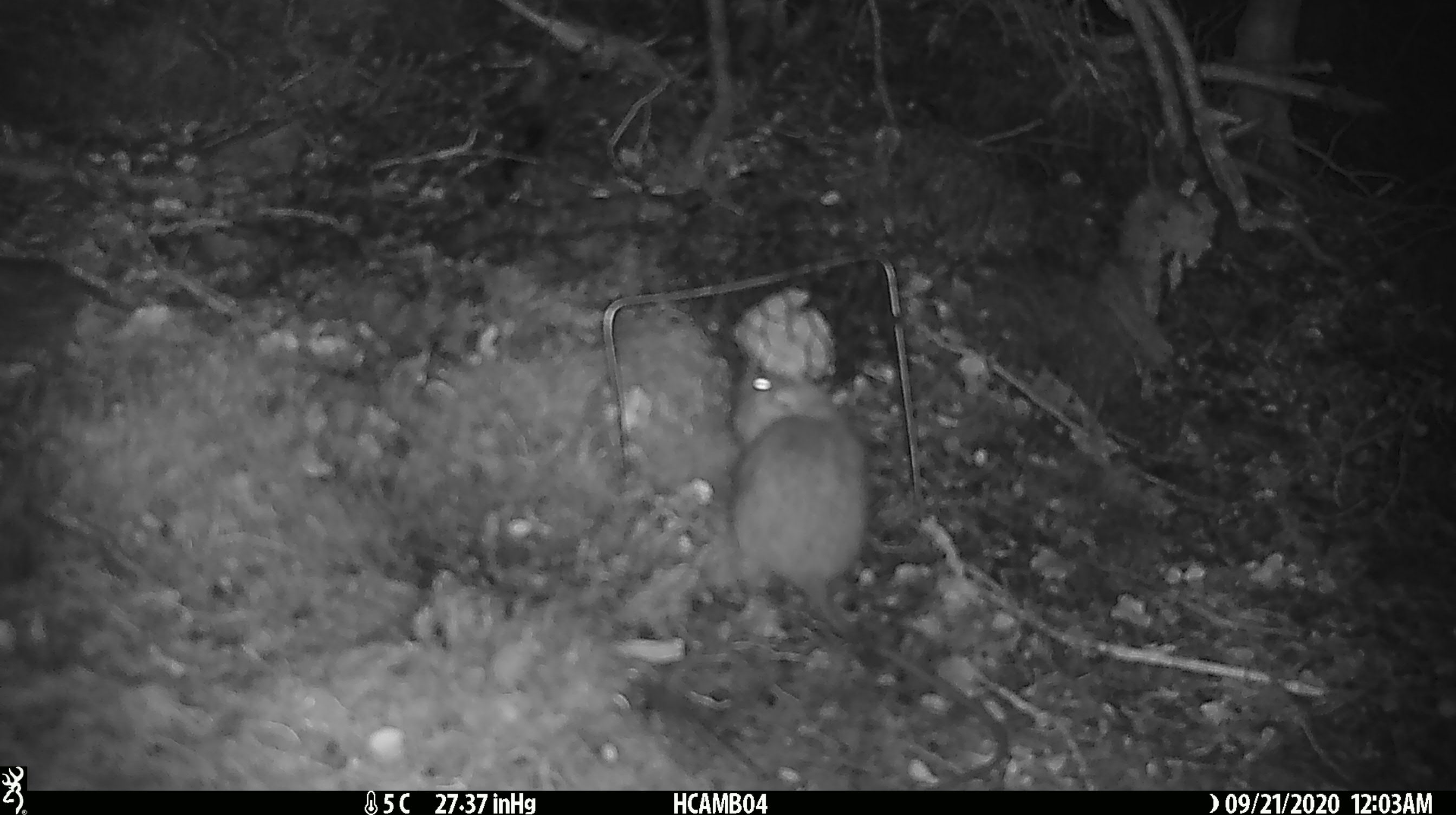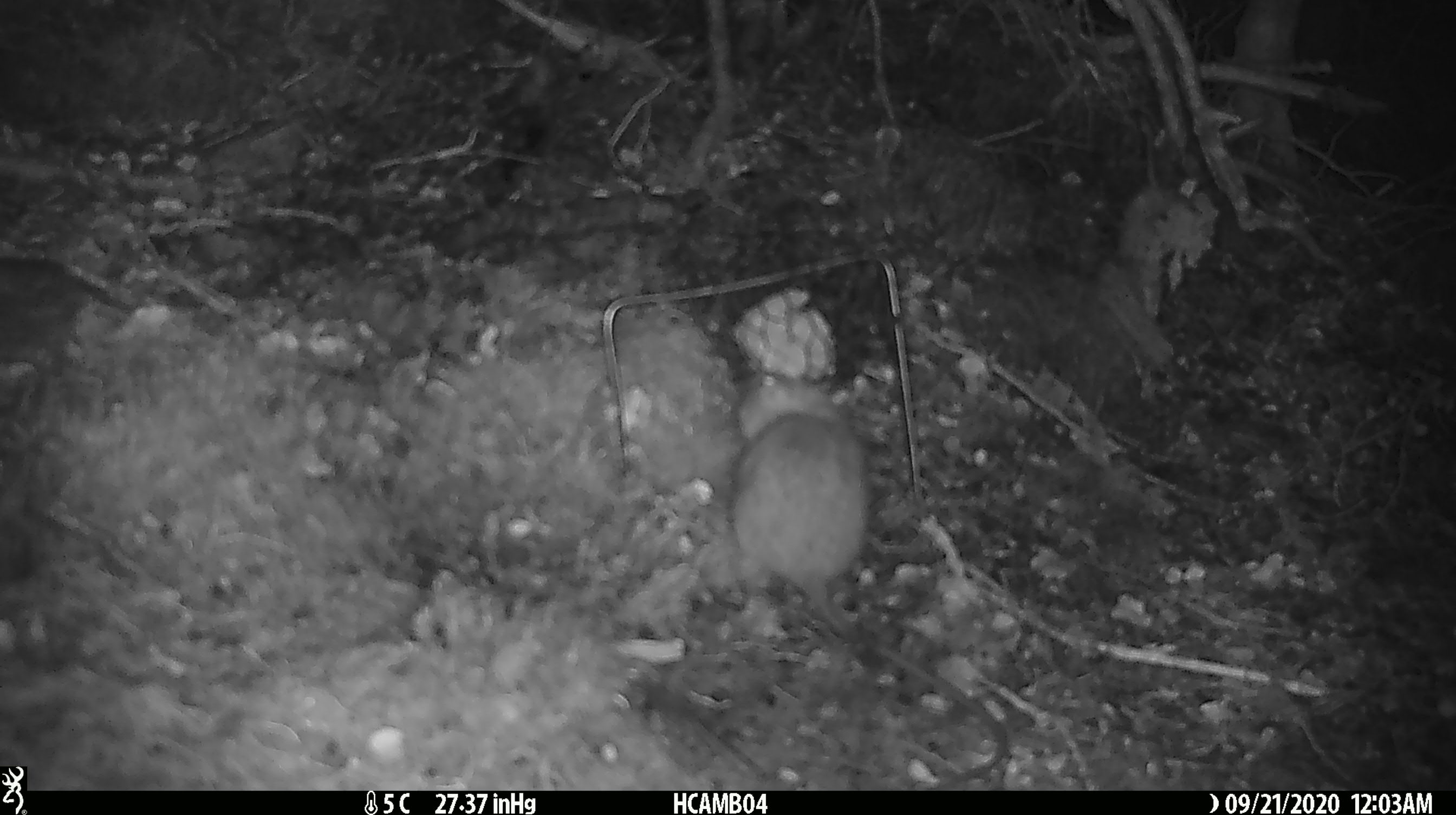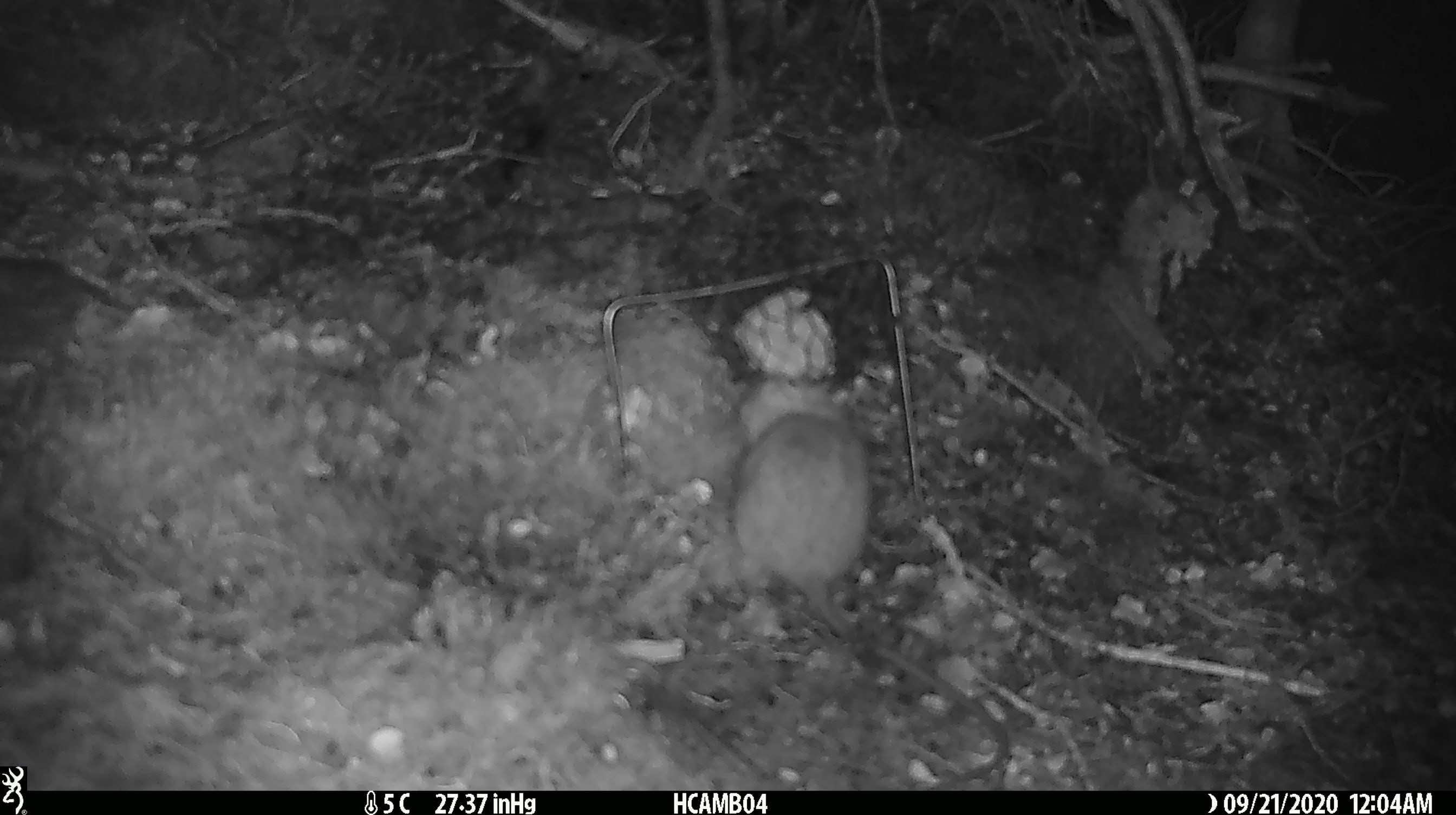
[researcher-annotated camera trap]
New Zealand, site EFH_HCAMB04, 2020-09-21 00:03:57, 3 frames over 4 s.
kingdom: Animalia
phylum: Chordata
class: Mammalia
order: Rodentia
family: Muridae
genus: Rattus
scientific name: Rattus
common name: rat